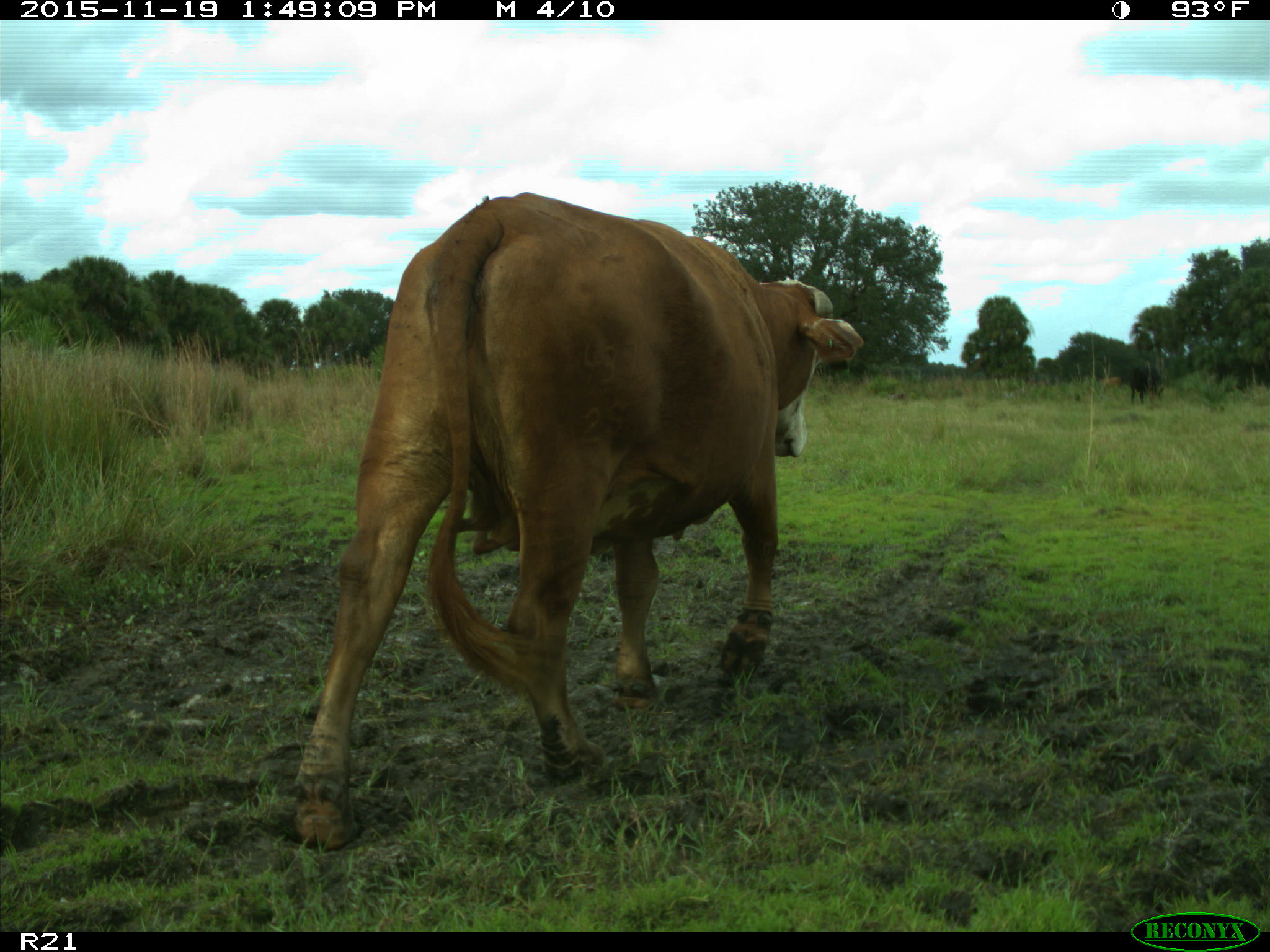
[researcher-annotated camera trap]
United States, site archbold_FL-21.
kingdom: Animalia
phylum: Chordata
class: Mammalia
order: Artiodactyla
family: Bovidae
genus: Bos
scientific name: Bos taurus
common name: domestic cow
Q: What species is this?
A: Bos taurus (domestic cow).